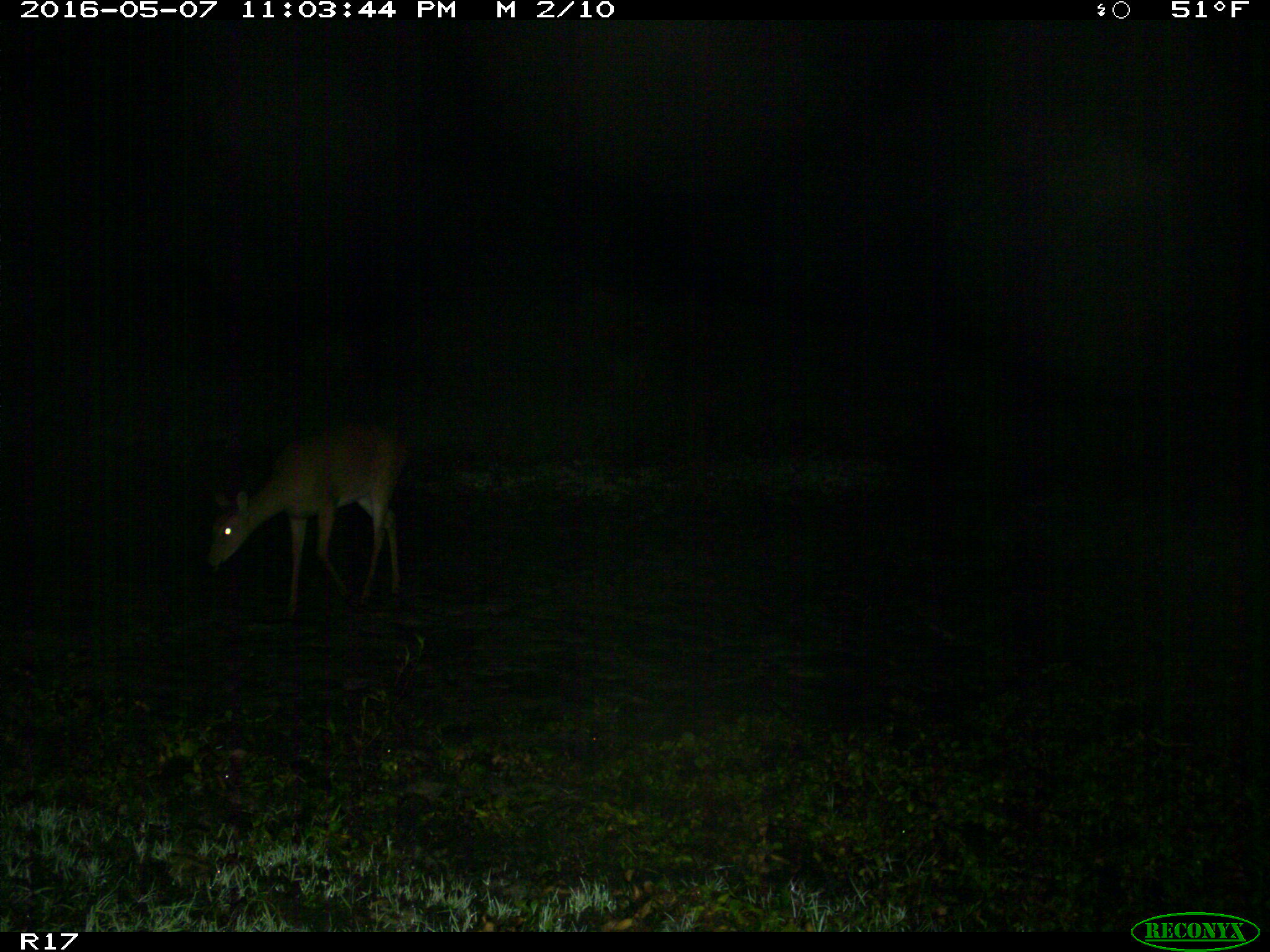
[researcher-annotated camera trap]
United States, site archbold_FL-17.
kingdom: Animalia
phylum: Chordata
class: Mammalia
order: Artiodactyla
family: Cervidae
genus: Odocoileus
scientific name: Odocoileus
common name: deer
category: unidentified deer